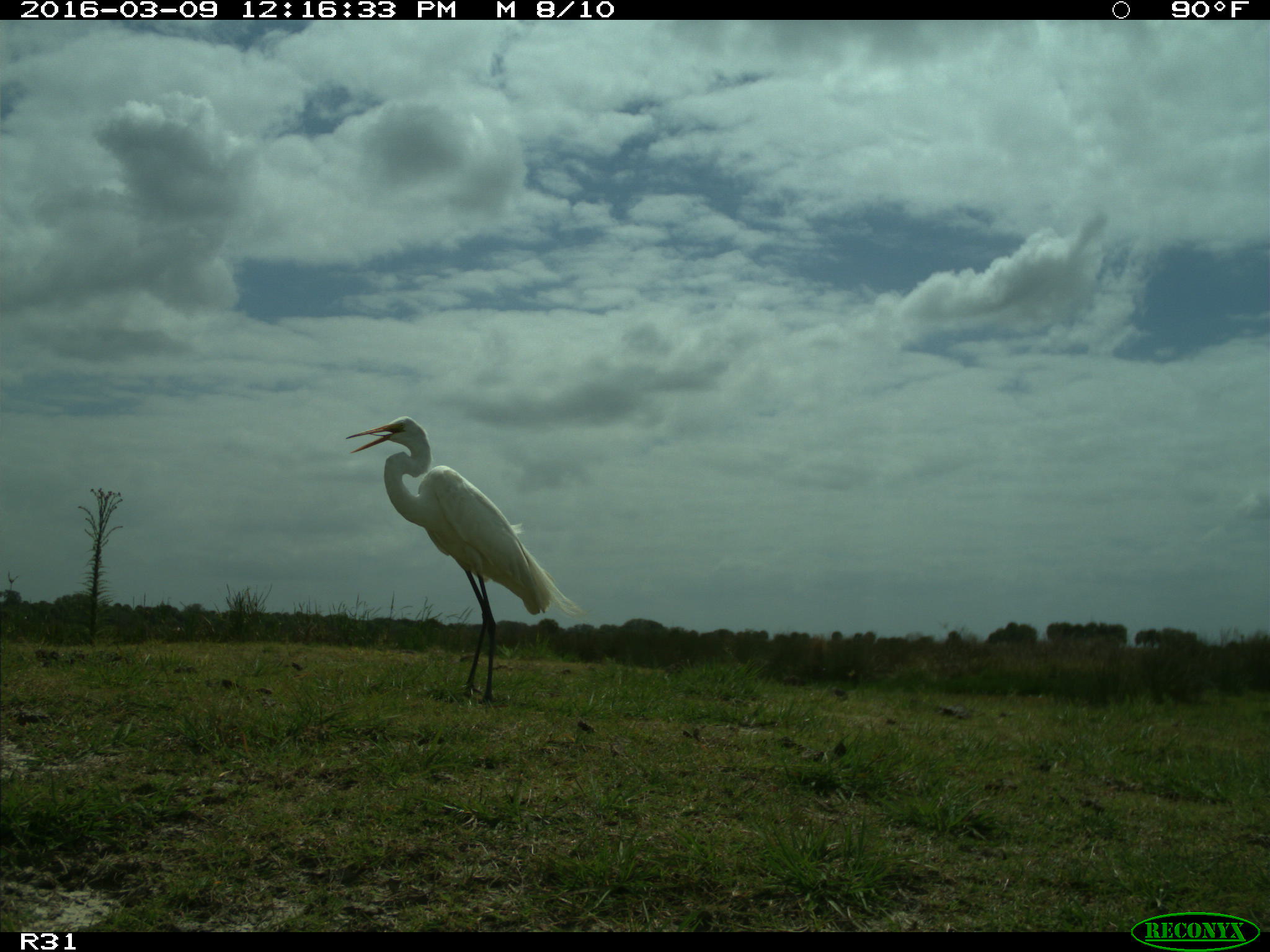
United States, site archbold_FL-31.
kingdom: Animalia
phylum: Chordata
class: Aves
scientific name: Aves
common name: birds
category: unidentified bird